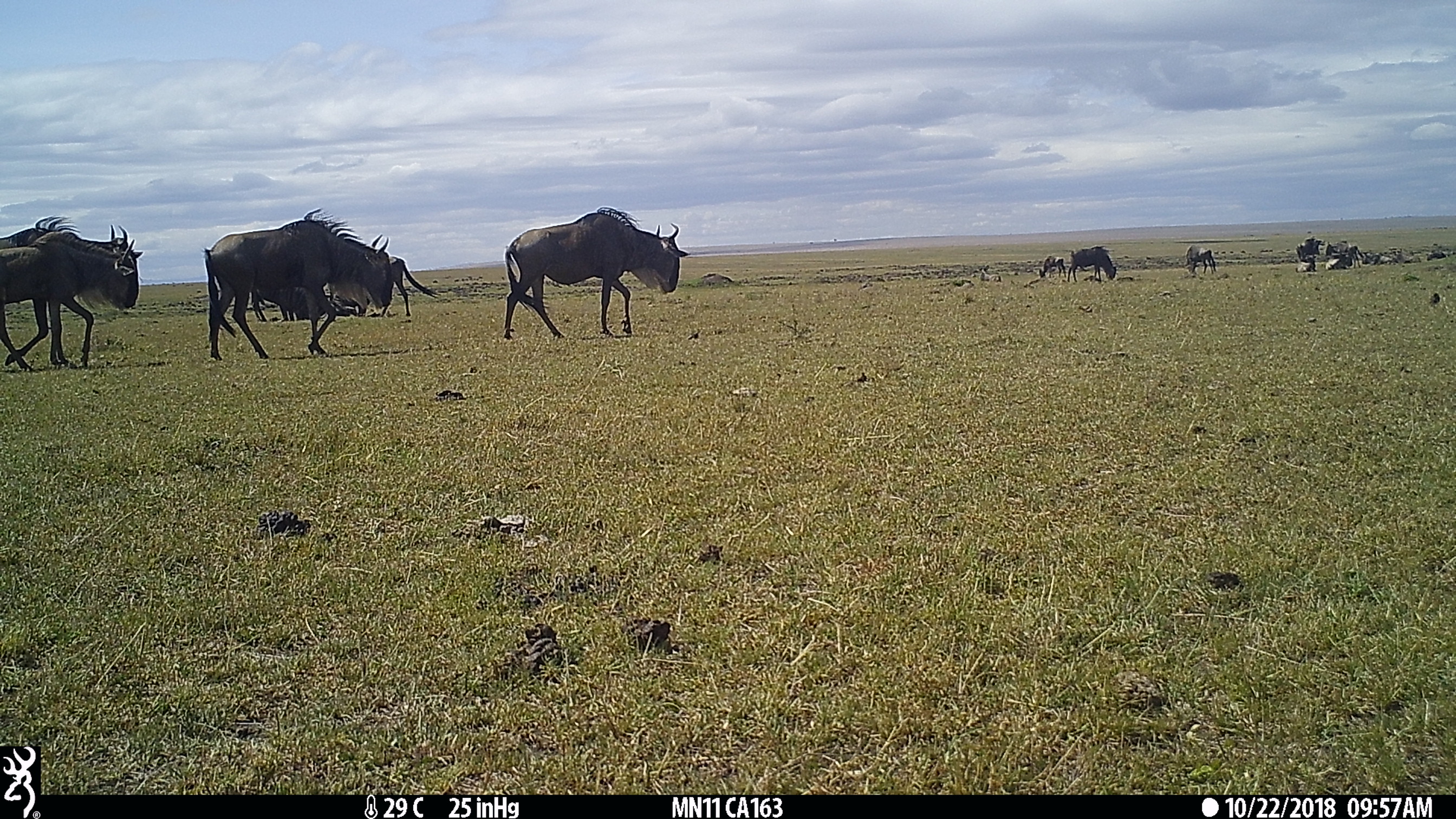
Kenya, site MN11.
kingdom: Animalia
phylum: Chordata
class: Mammalia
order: Artiodactyla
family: Bovidae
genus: Connochaetes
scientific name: Connochaetes taurinus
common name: blue wildebeest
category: wildebeest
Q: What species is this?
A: Wildebeest (blue wildebeest) (Connochaetes taurinus).